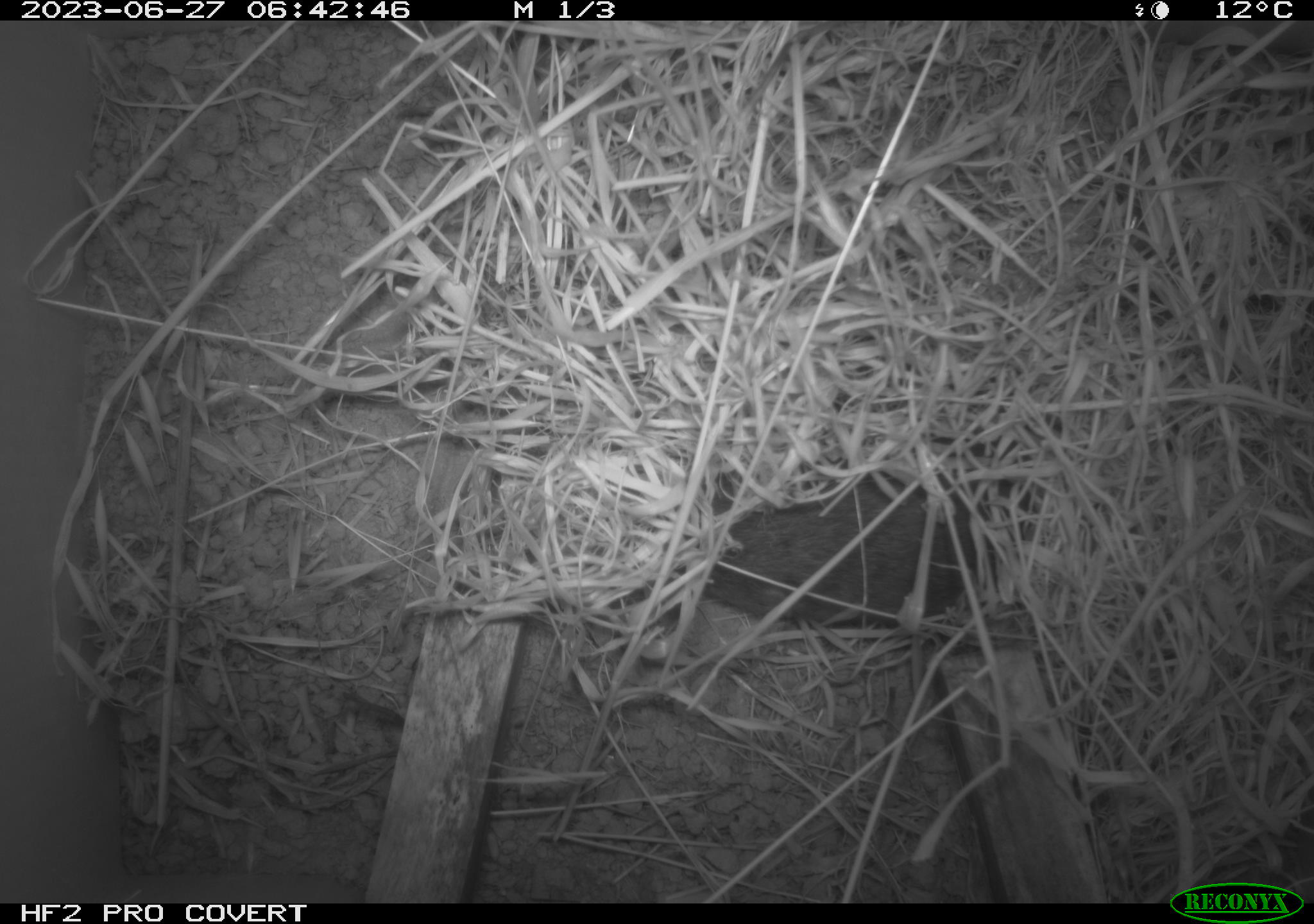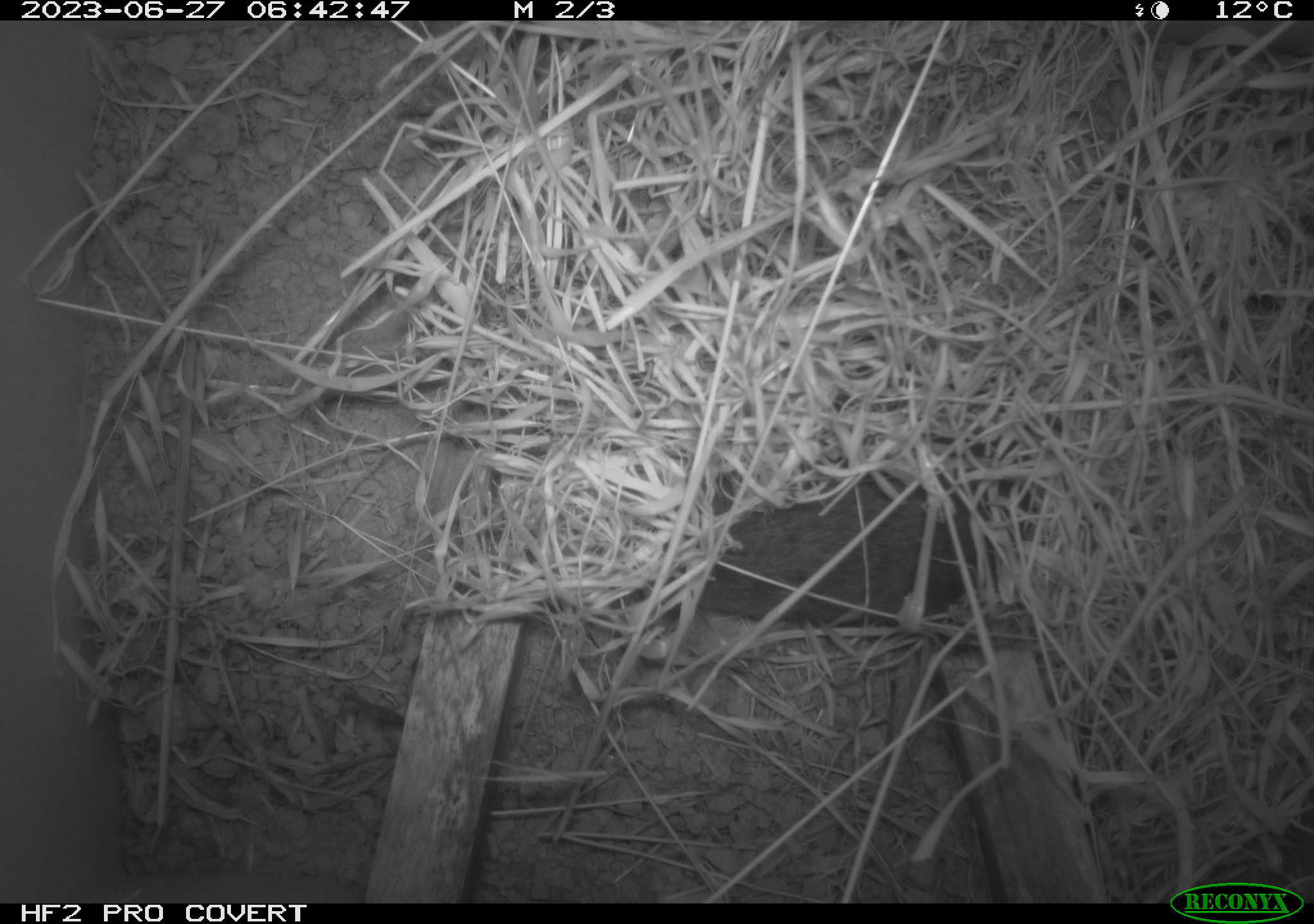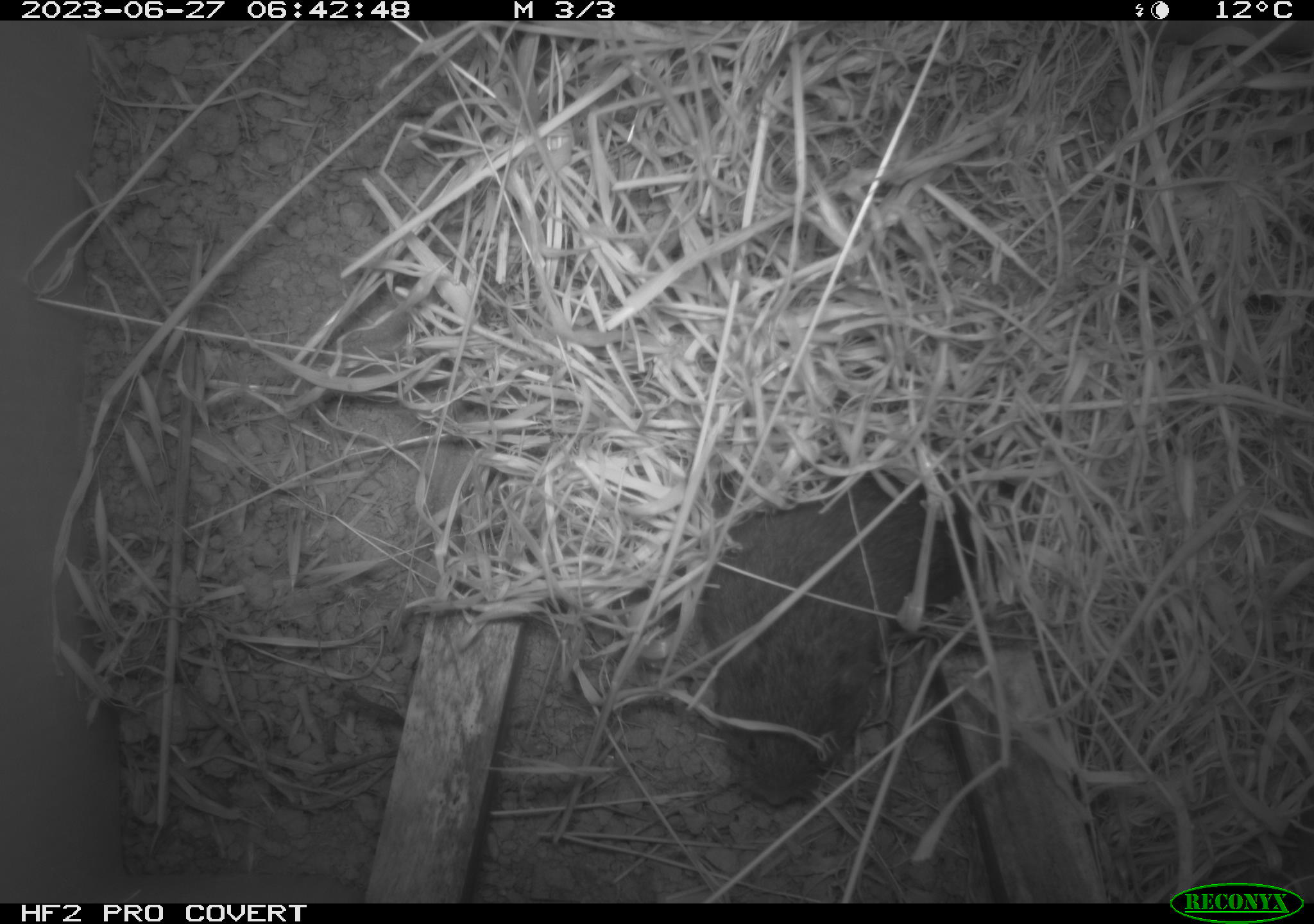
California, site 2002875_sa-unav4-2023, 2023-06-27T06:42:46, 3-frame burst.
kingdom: Animalia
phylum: Chordata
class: Mammalia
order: Rodentia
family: Cricetidae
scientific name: Arvicolinae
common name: voles, lemmings, and muskrats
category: arvicolinae subfamily